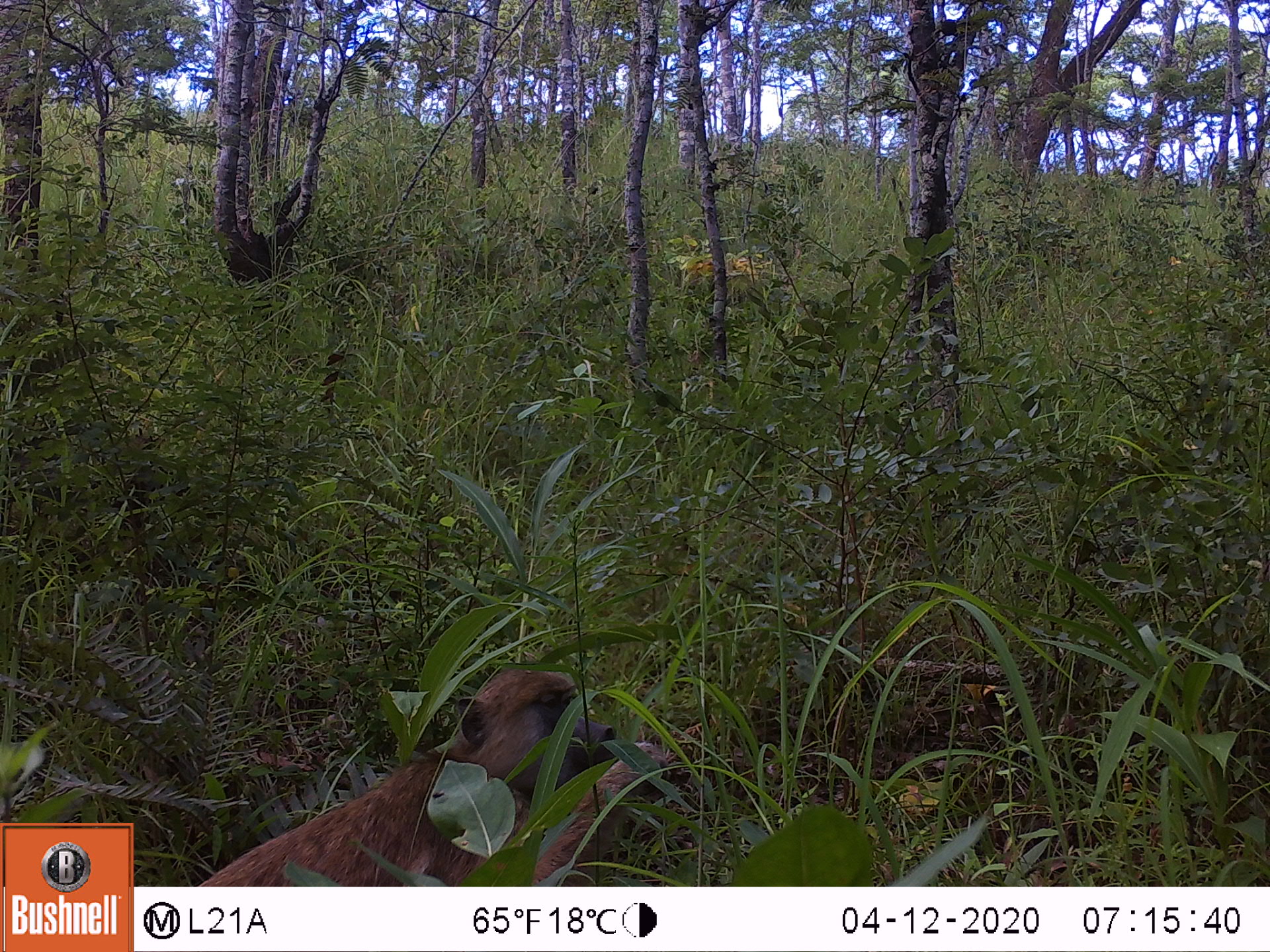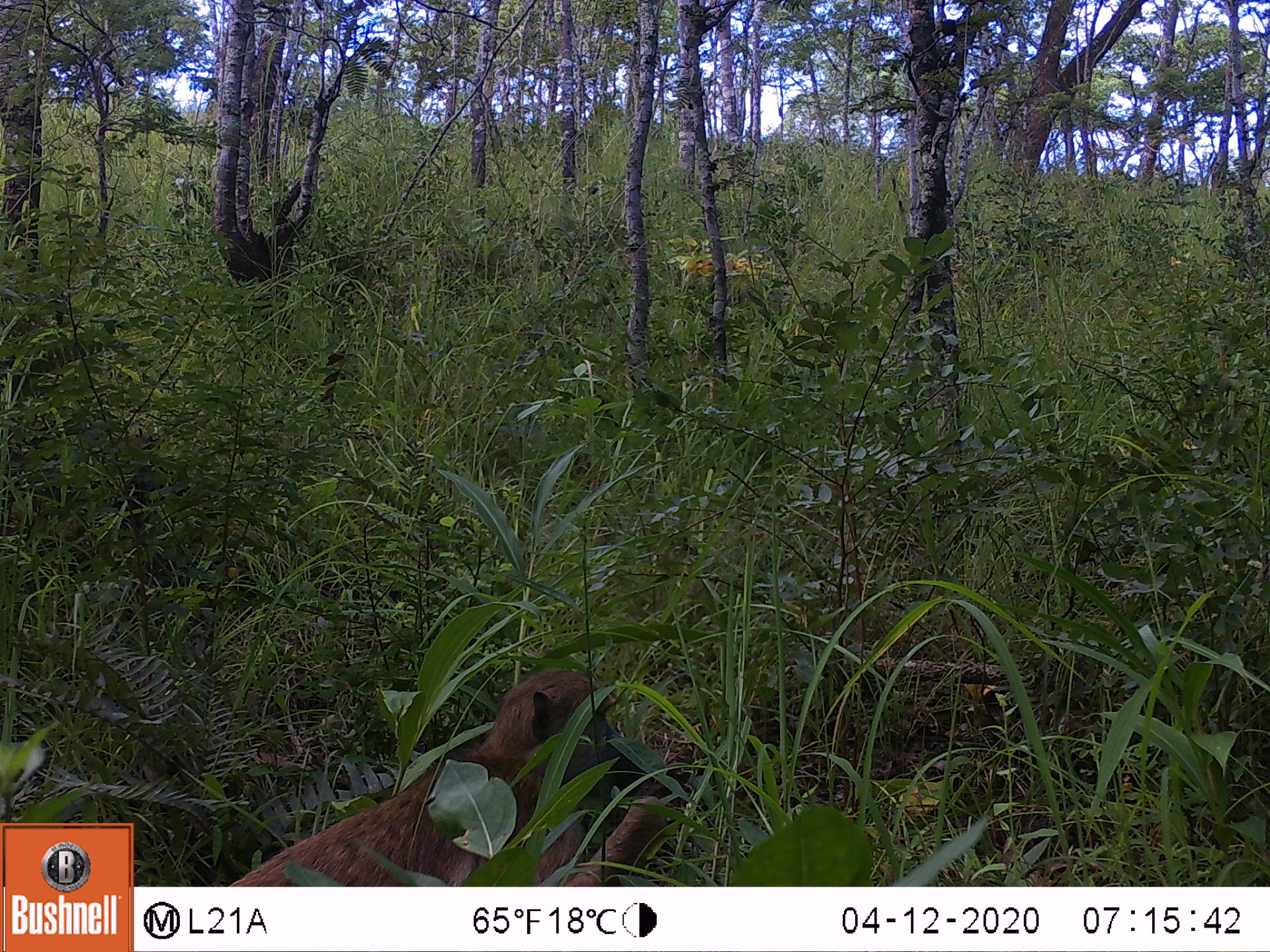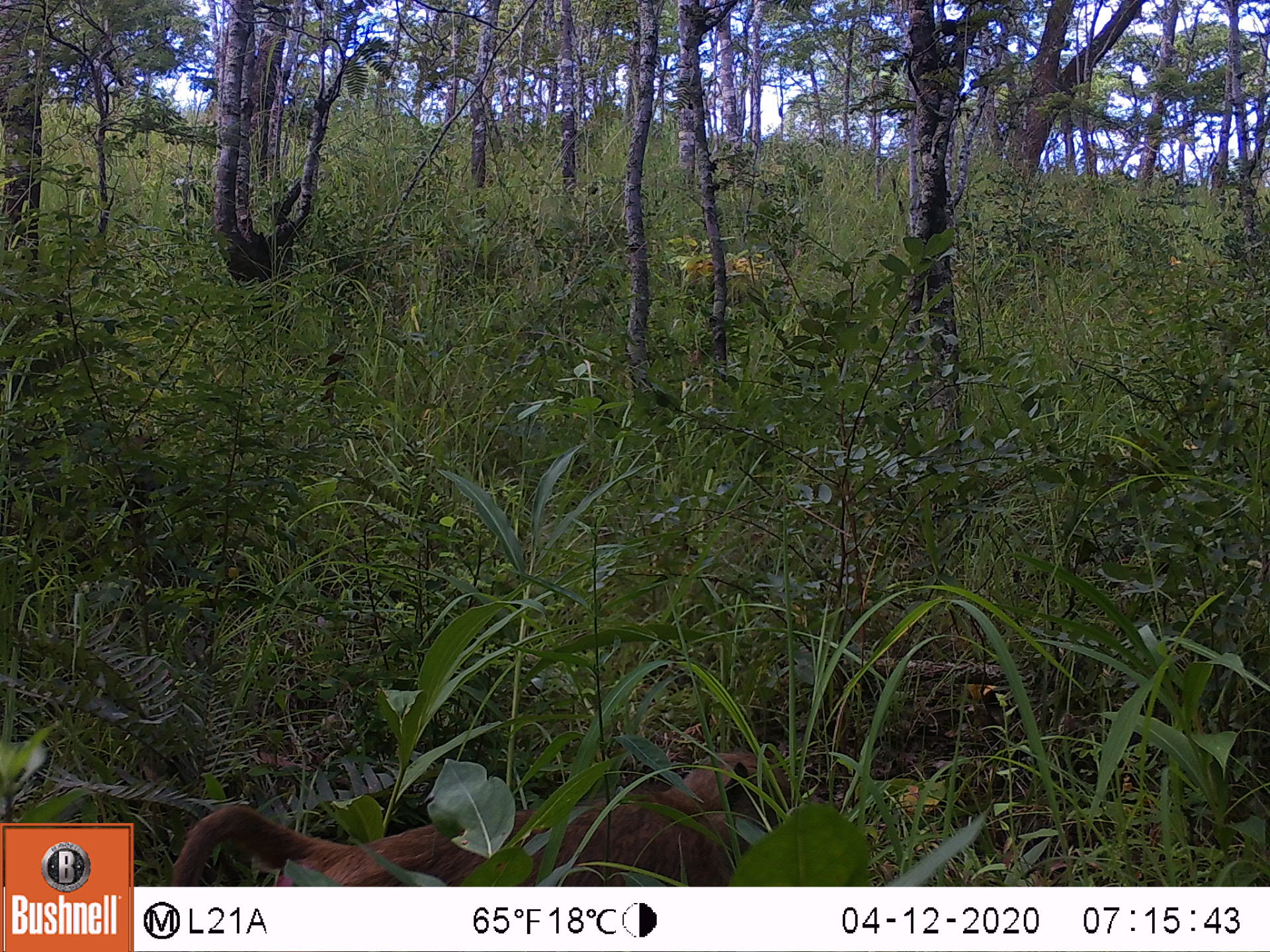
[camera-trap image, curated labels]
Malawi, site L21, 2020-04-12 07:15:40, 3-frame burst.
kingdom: Animalia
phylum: Chordata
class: Mammalia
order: Primates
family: Cercopithecidae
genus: Papio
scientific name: Papio cynocephalus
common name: yellow baboon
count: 1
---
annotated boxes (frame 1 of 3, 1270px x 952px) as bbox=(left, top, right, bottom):
yellow baboon: bbox=(204, 658, 666, 882)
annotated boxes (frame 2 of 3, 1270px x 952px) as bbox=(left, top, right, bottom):
yellow baboon: bbox=(239, 665, 676, 880)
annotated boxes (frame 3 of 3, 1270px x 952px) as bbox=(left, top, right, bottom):
yellow baboon: bbox=(170, 745, 787, 883)